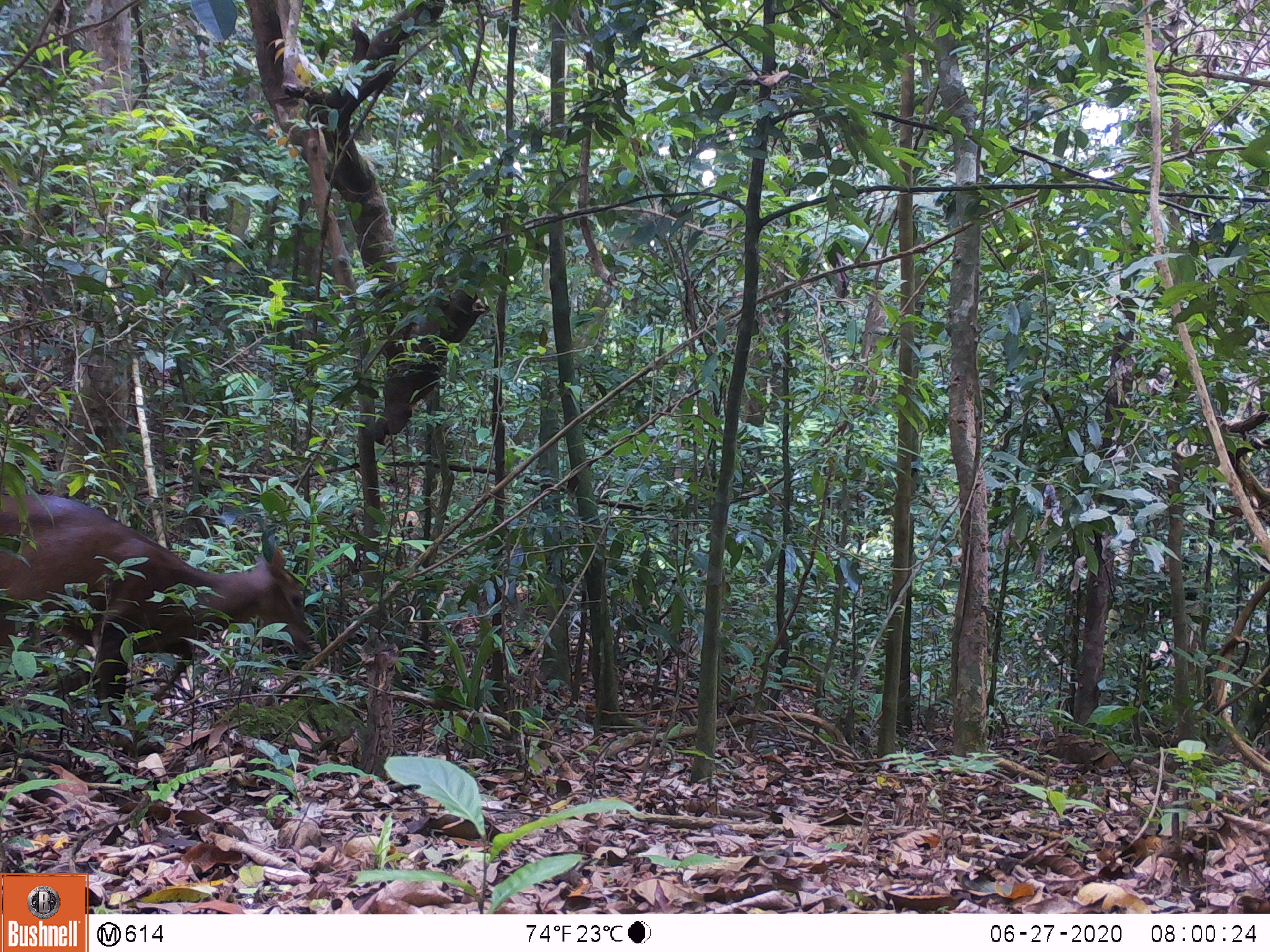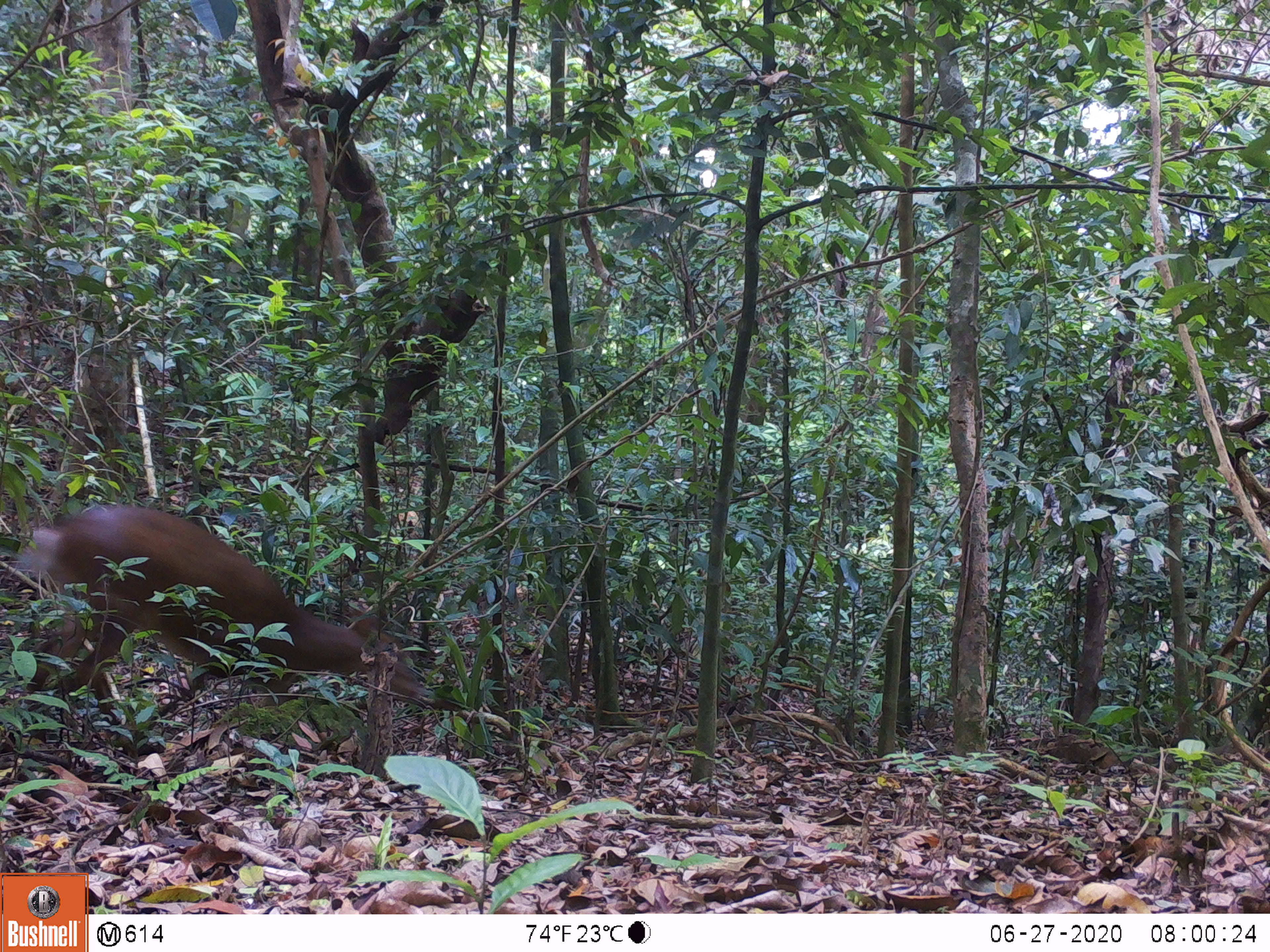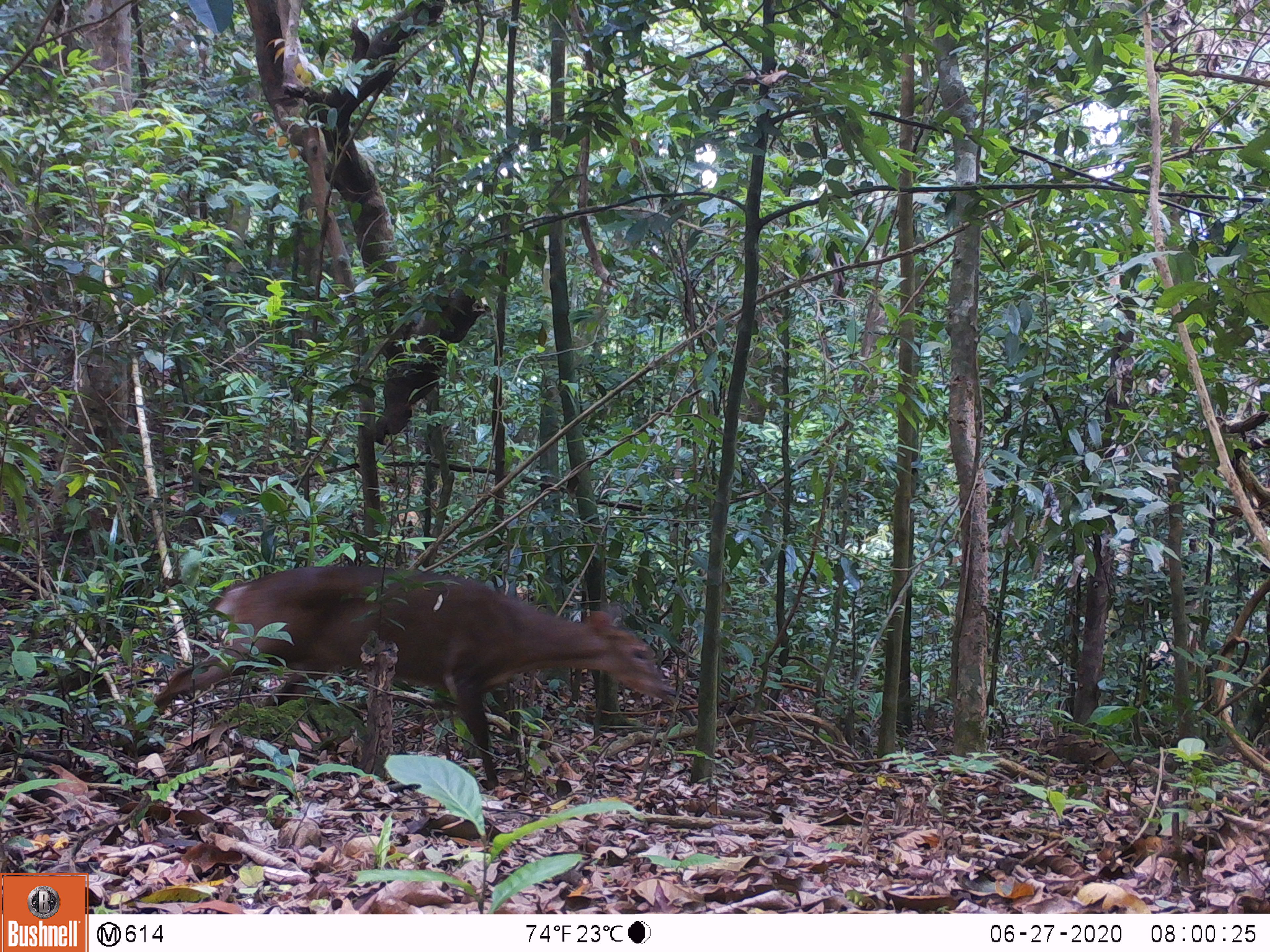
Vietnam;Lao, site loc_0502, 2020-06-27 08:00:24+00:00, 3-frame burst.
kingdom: Animalia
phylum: Chordata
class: Mammalia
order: Artiodactyla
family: Cervidae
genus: Muntiacus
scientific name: Muntiacus vuquangensis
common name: large-antlered muntjac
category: large antlered muntjac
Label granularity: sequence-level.